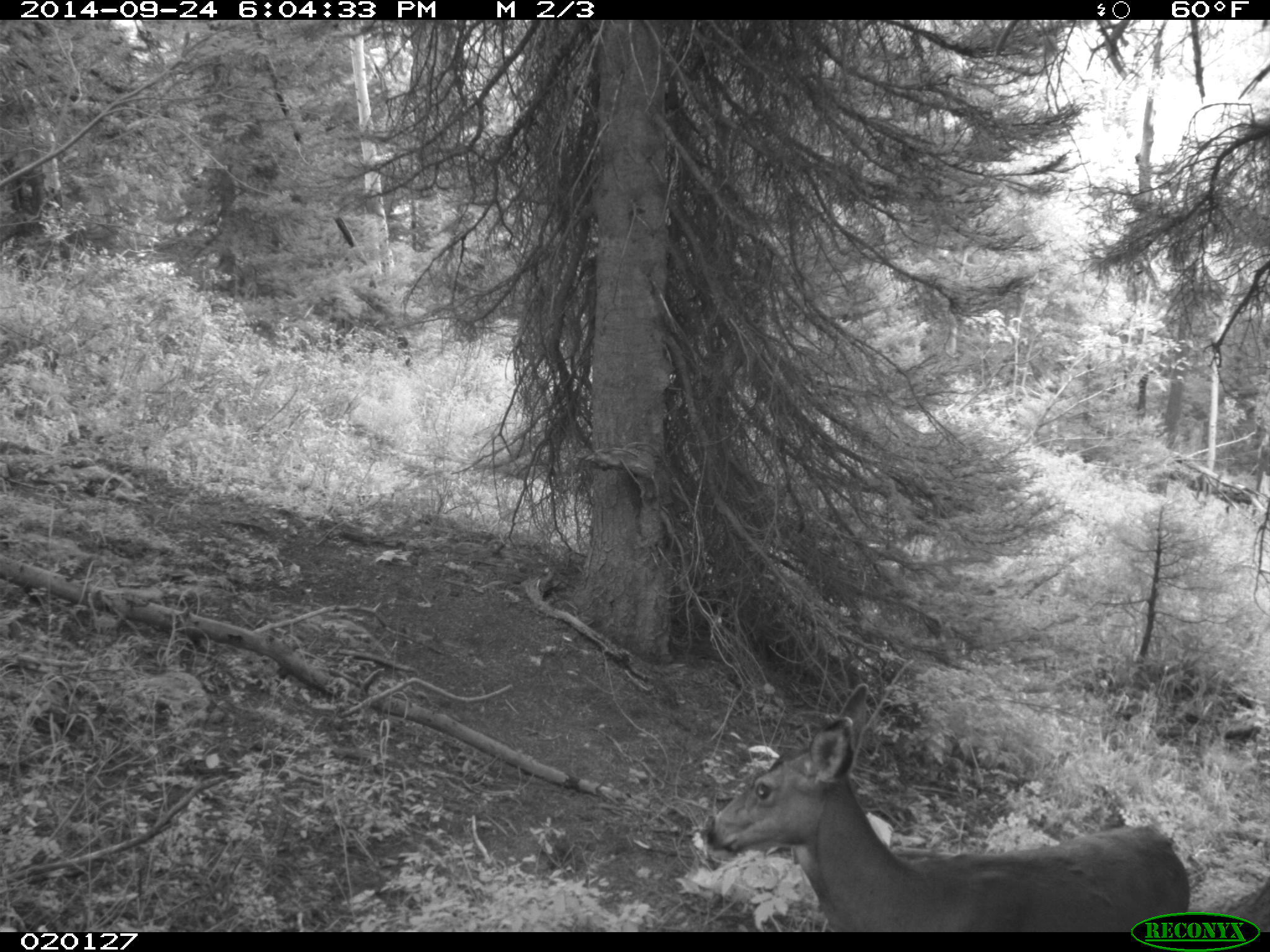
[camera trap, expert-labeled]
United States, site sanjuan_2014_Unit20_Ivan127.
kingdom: Animalia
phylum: Chordata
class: Mammalia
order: Artiodactyla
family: Cervidae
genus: Odocoileus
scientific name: Odocoileus hemionus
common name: mule deer